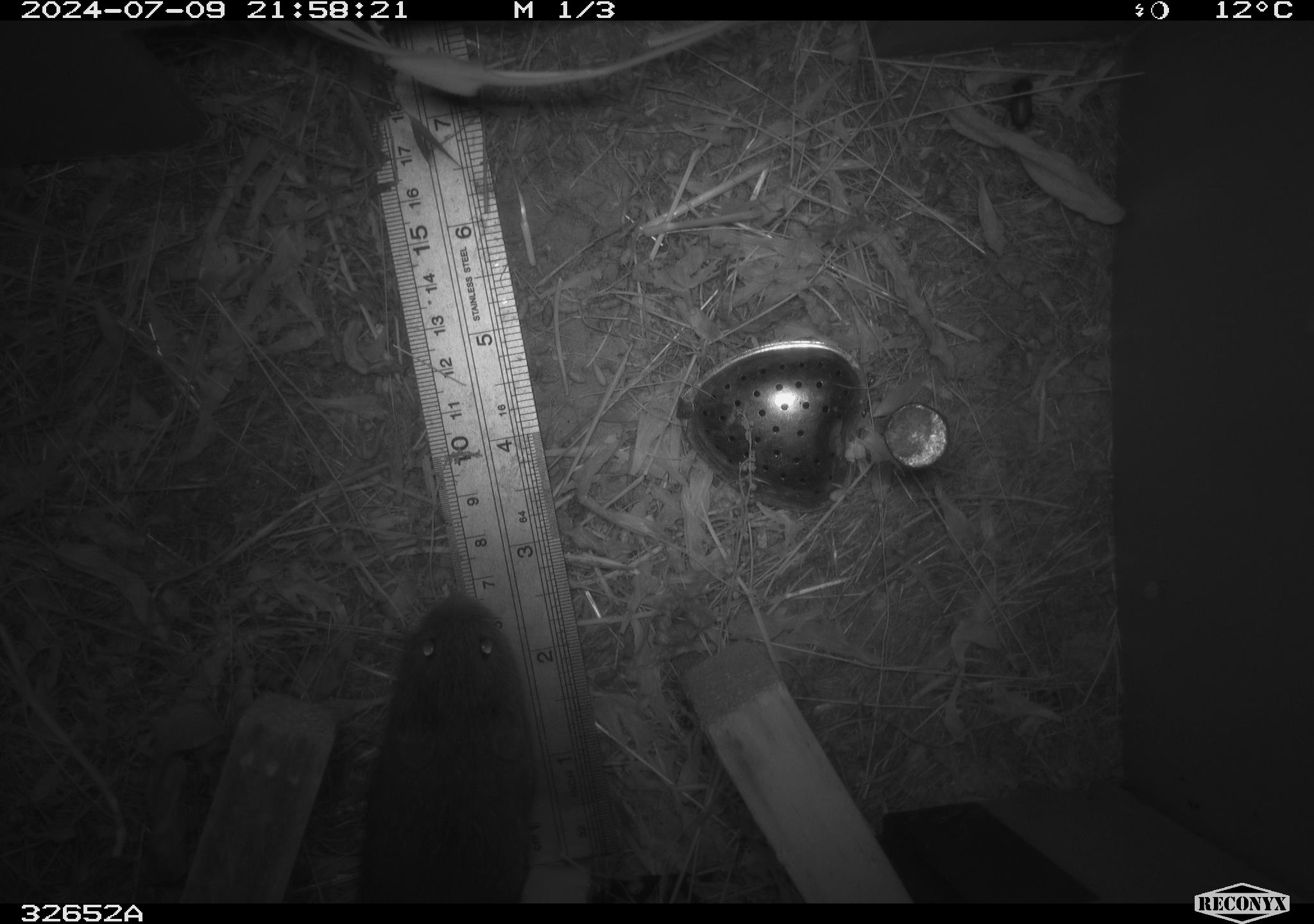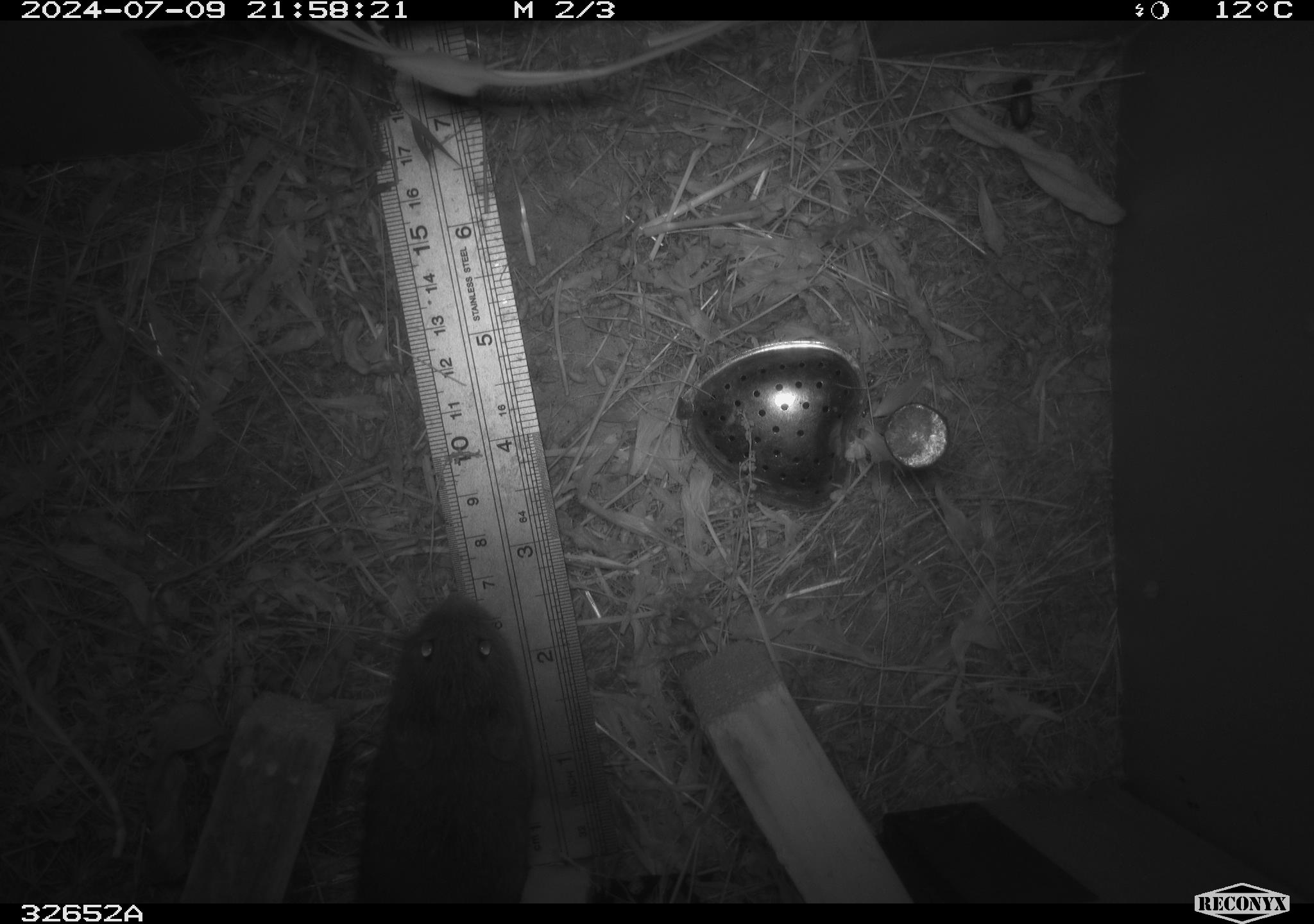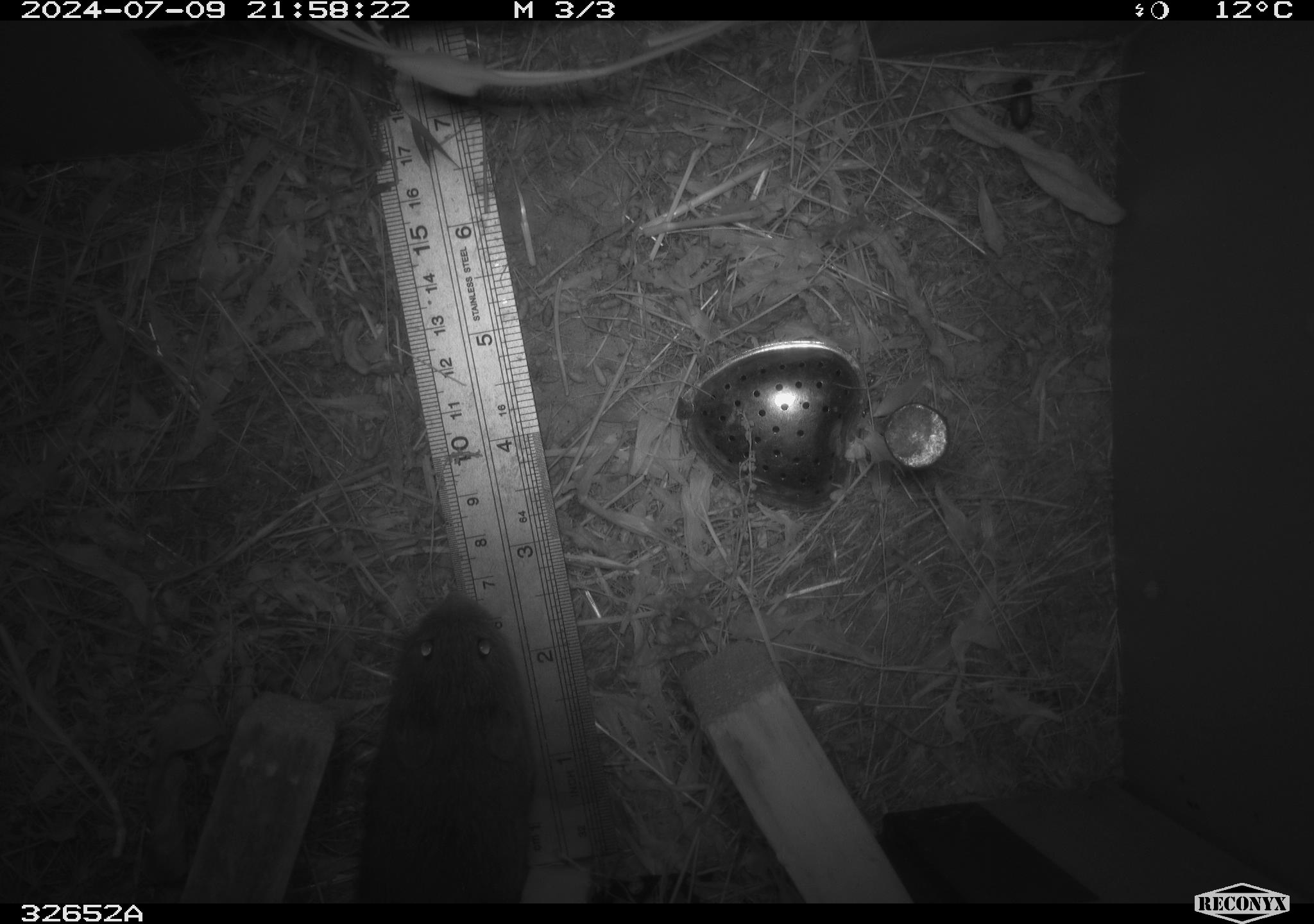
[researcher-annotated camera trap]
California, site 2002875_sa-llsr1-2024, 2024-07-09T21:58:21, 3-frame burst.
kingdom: Animalia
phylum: Chordata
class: Mammalia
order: Rodentia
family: Cricetidae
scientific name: Arvicolinae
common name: voles, lemmings, and muskrats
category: arvicolinae subfamily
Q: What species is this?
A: Arvicolinae subfamily (voles, lemmings, and muskrats) (Arvicolinae).